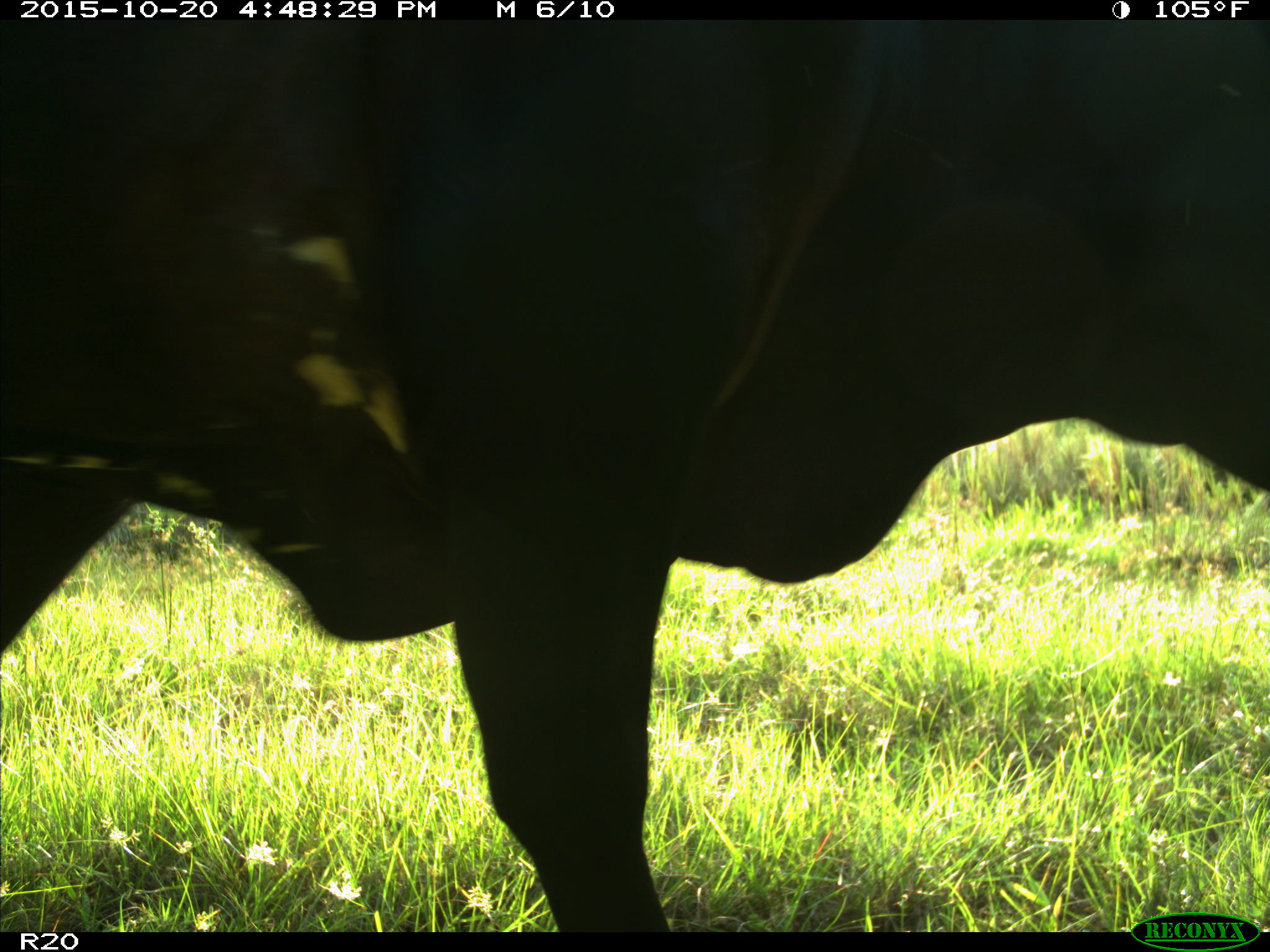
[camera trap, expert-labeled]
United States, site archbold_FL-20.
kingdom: Animalia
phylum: Chordata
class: Mammalia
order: Artiodactyla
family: Bovidae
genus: Bos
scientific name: Bos taurus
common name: domestic cow